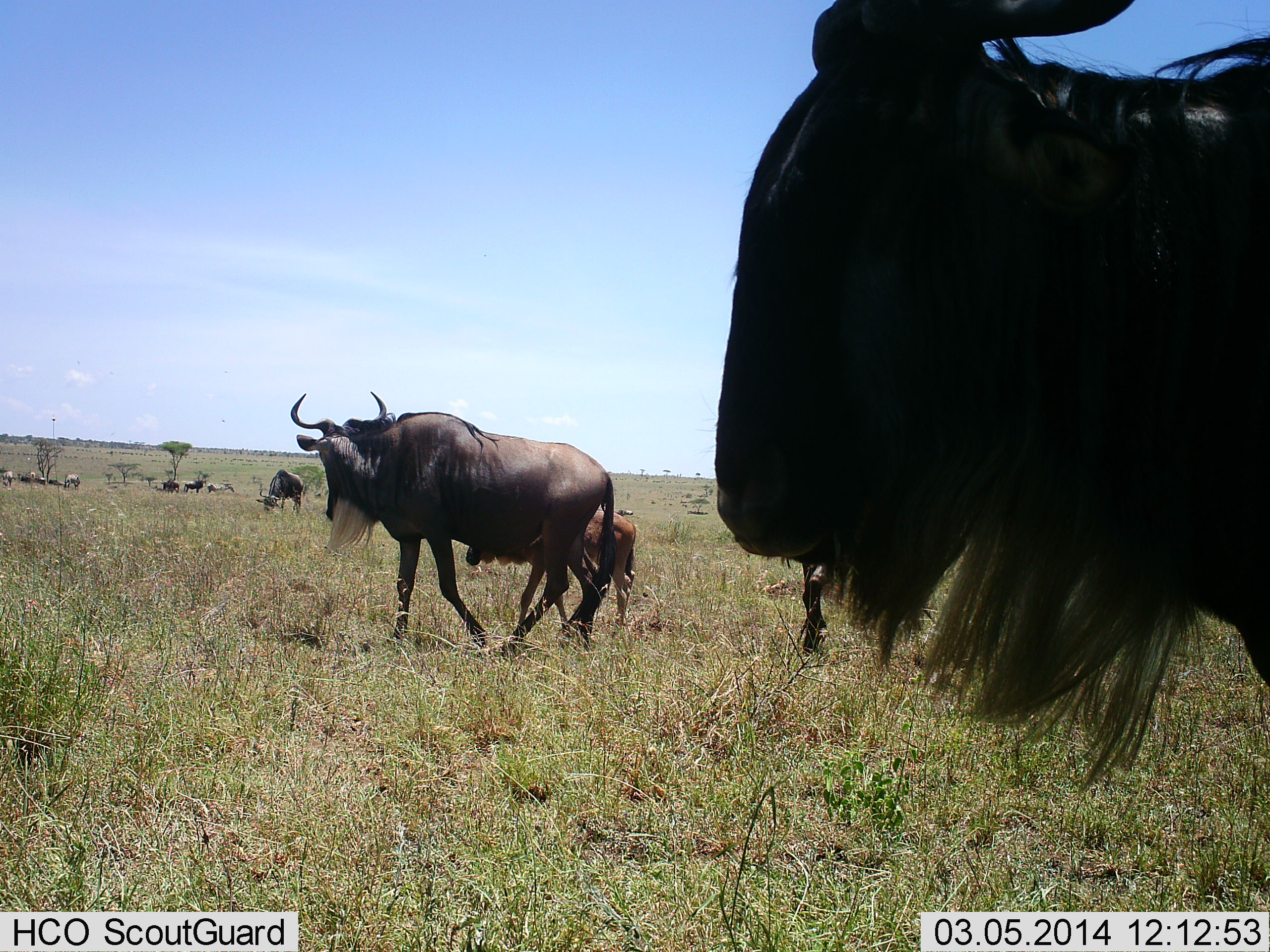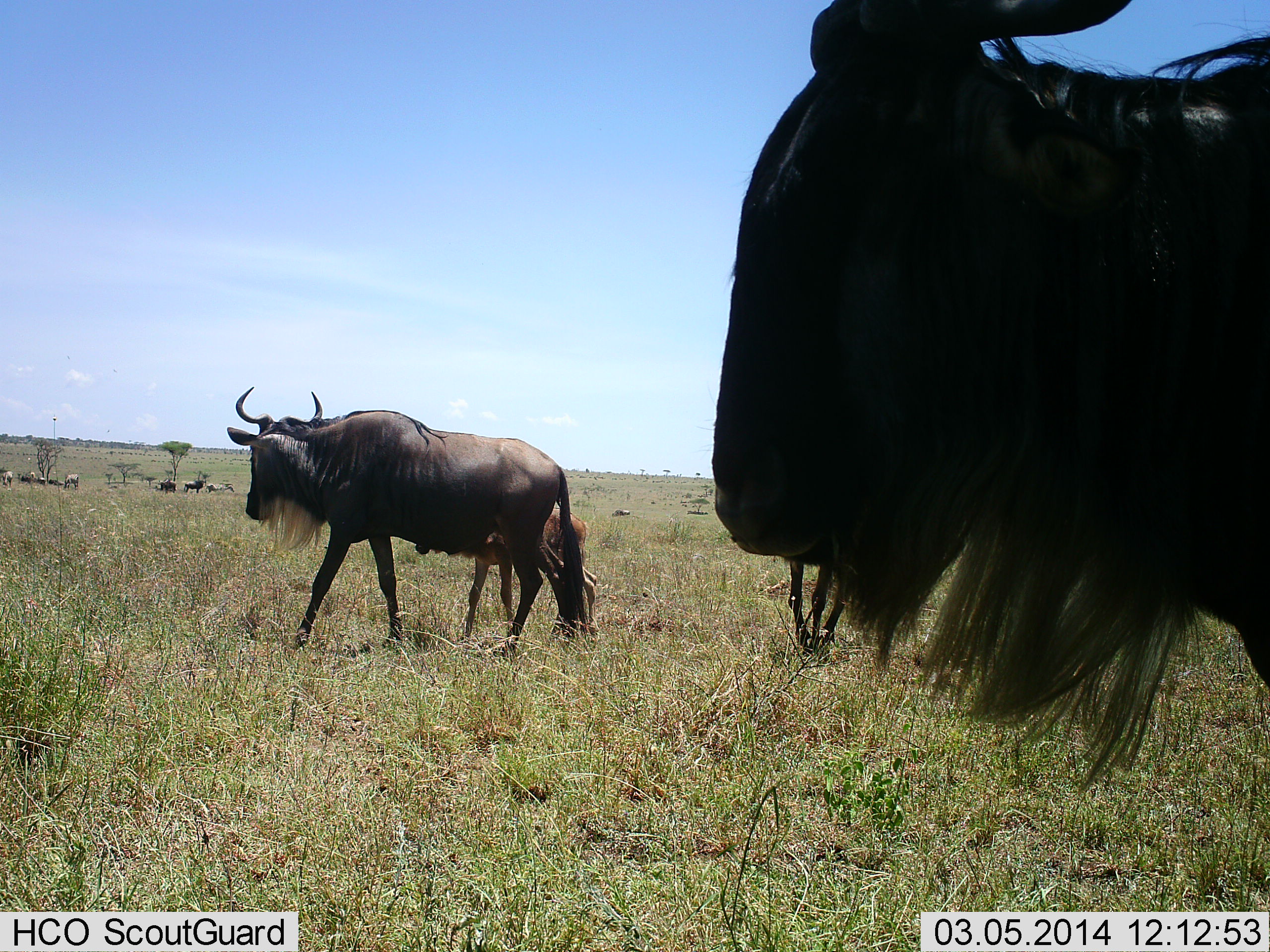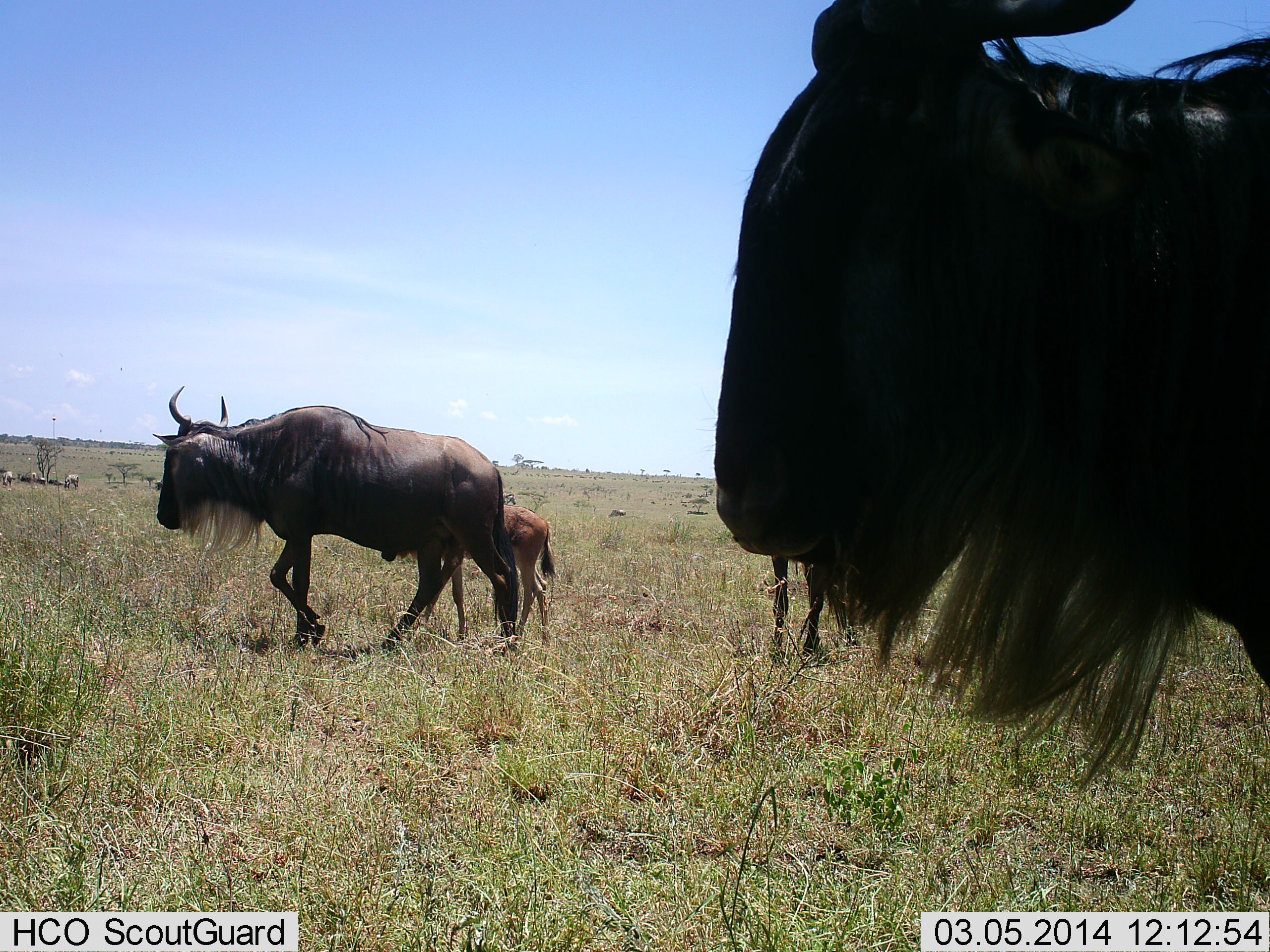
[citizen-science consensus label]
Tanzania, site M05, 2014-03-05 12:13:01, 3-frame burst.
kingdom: Animalia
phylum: Chordata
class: Mammalia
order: Artiodactyla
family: Bovidae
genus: Connochaetes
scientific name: Connochaetes taurinus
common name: blue wildebeest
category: wildebeest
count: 11-50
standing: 73%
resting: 9%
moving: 91%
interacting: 0%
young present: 91%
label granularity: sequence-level